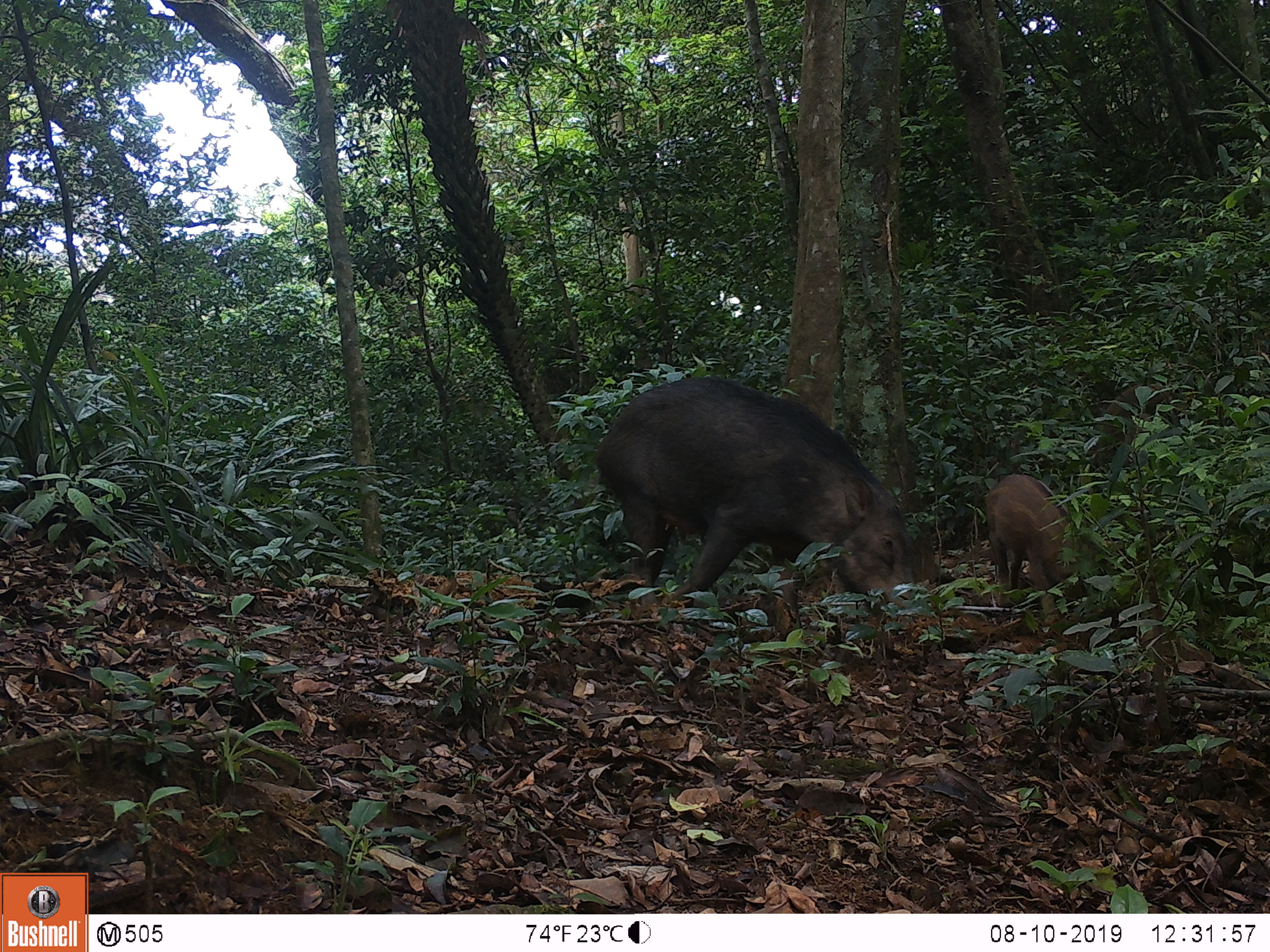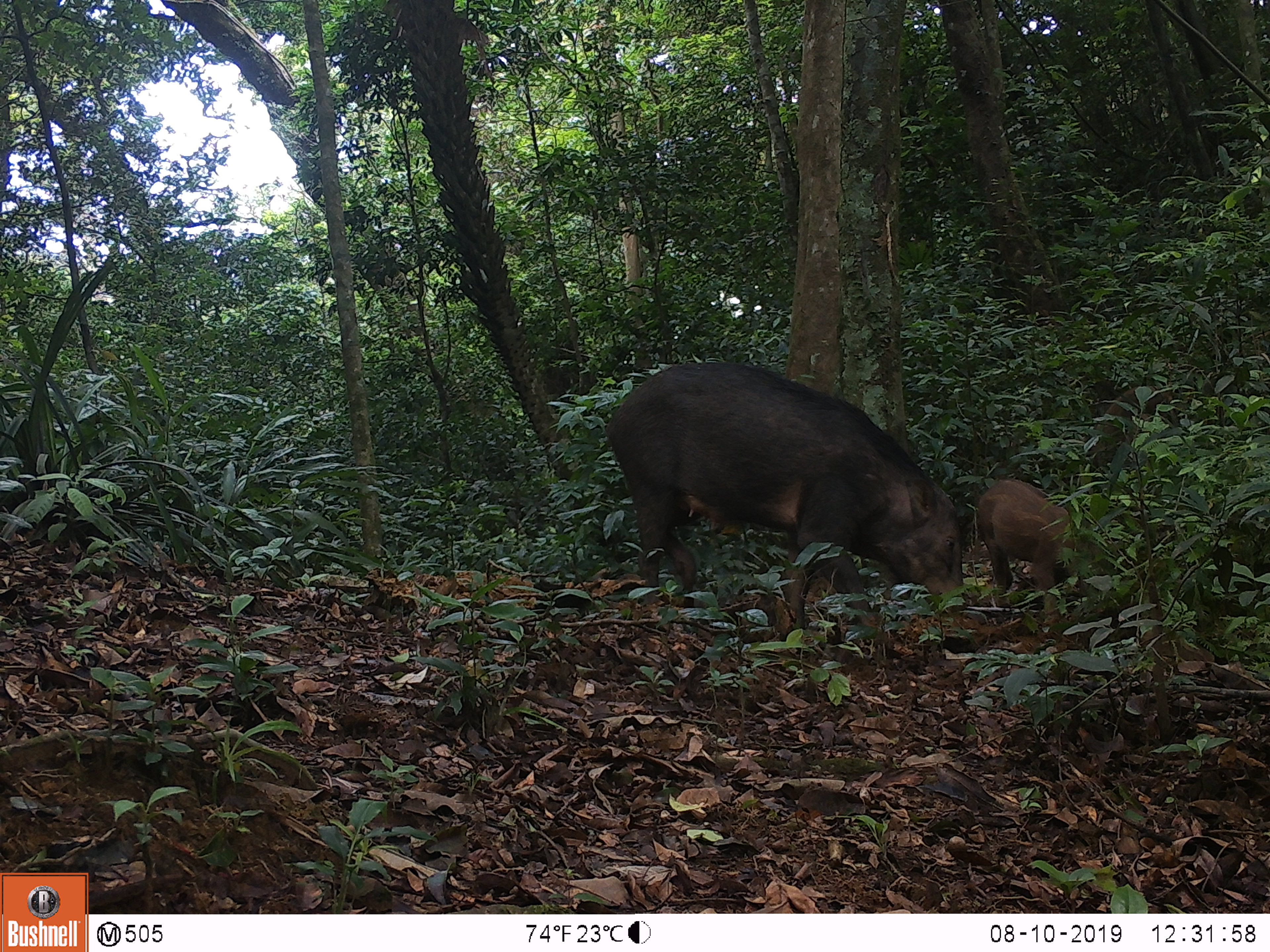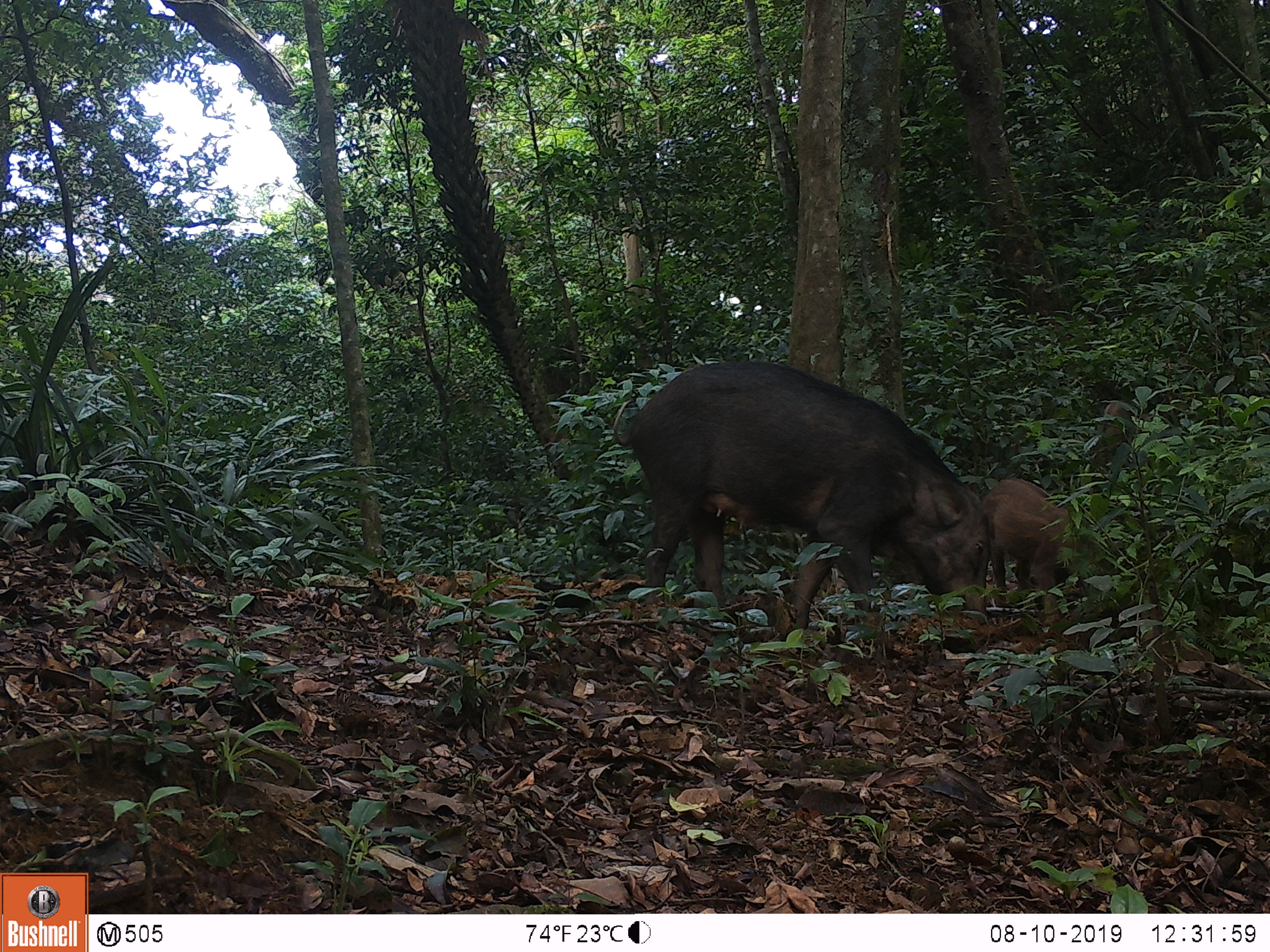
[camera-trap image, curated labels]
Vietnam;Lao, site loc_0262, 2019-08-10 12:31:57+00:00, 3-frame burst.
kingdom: Animalia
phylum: Chordata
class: Mammalia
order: Artiodactyla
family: Suidae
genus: Sus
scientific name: Sus scrofa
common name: eurasian wild pig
Eurasian wild pig (Sus scrofa). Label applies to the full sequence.